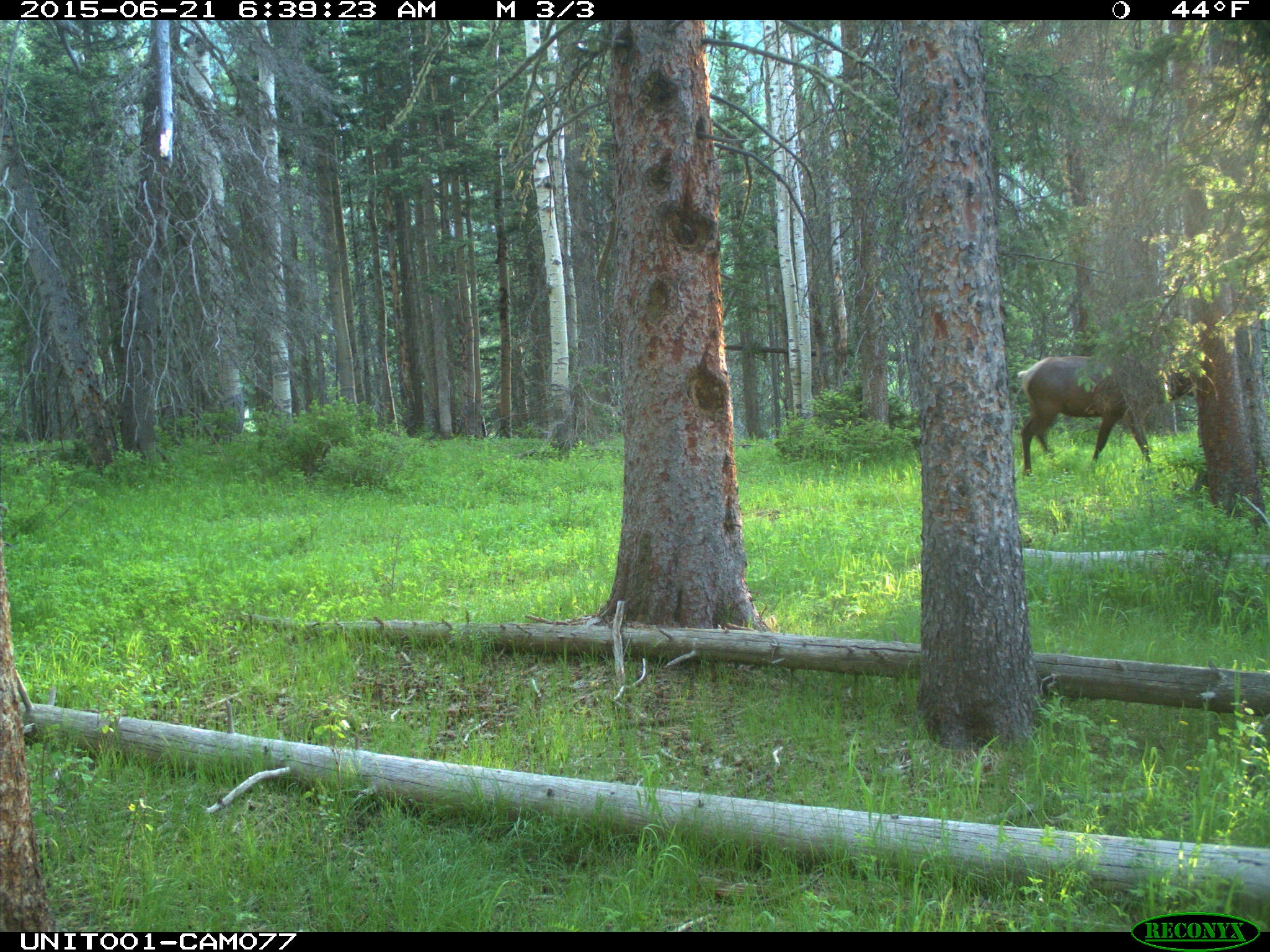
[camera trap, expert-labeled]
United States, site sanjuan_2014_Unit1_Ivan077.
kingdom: Animalia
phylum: Chordata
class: Mammalia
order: Artiodactyla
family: Cervidae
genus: Cervus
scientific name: Cervus elaphus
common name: red deer